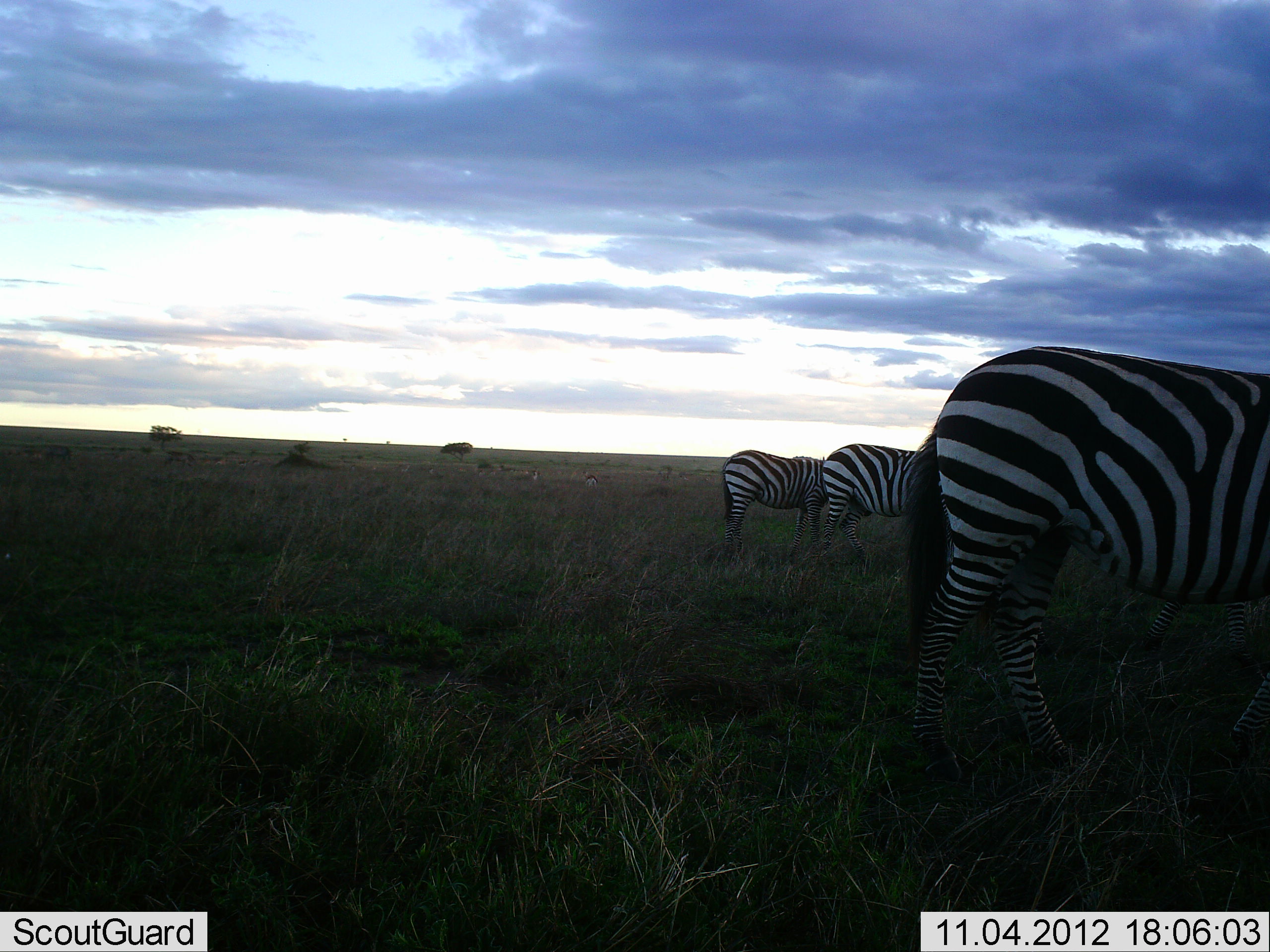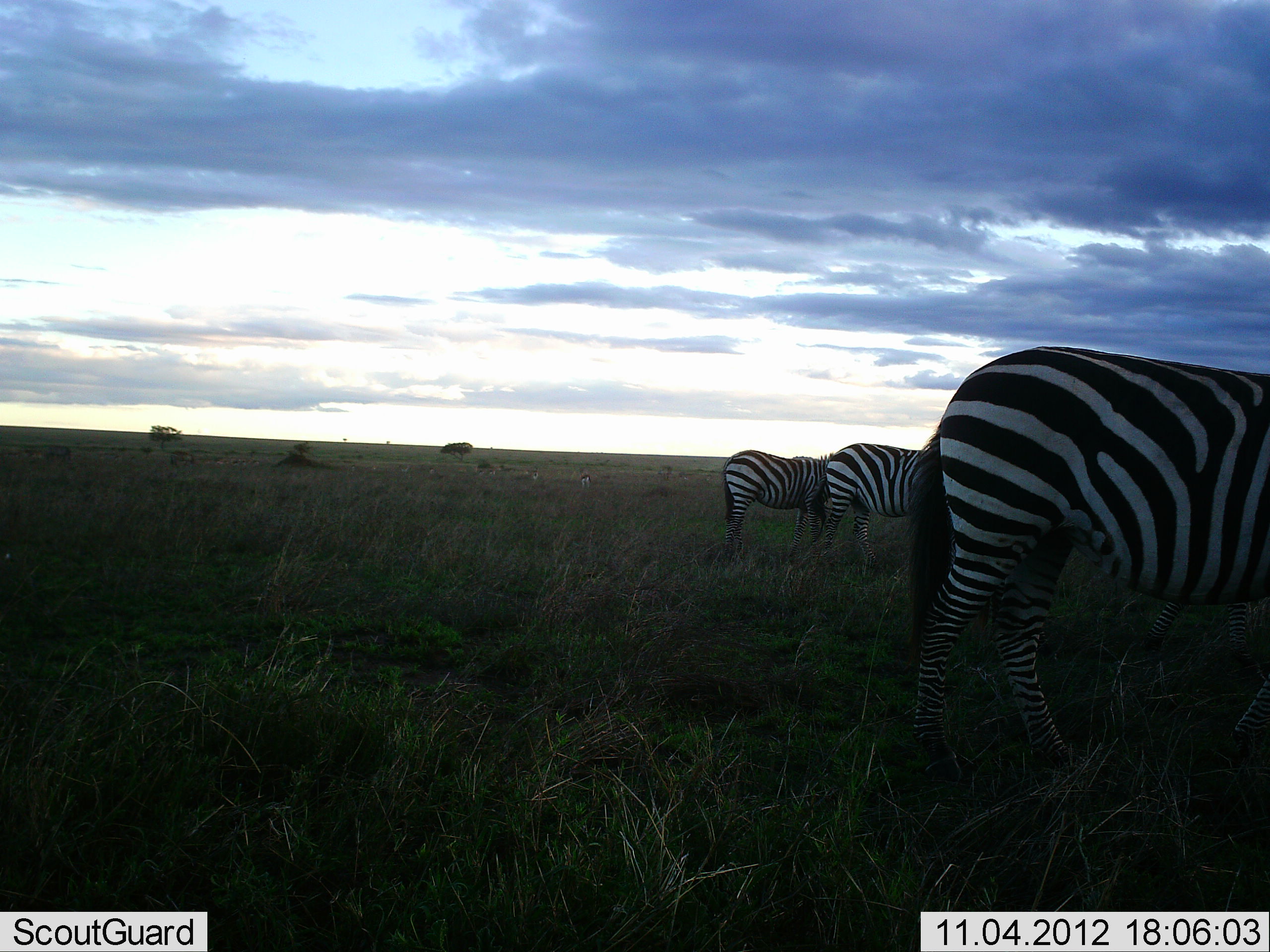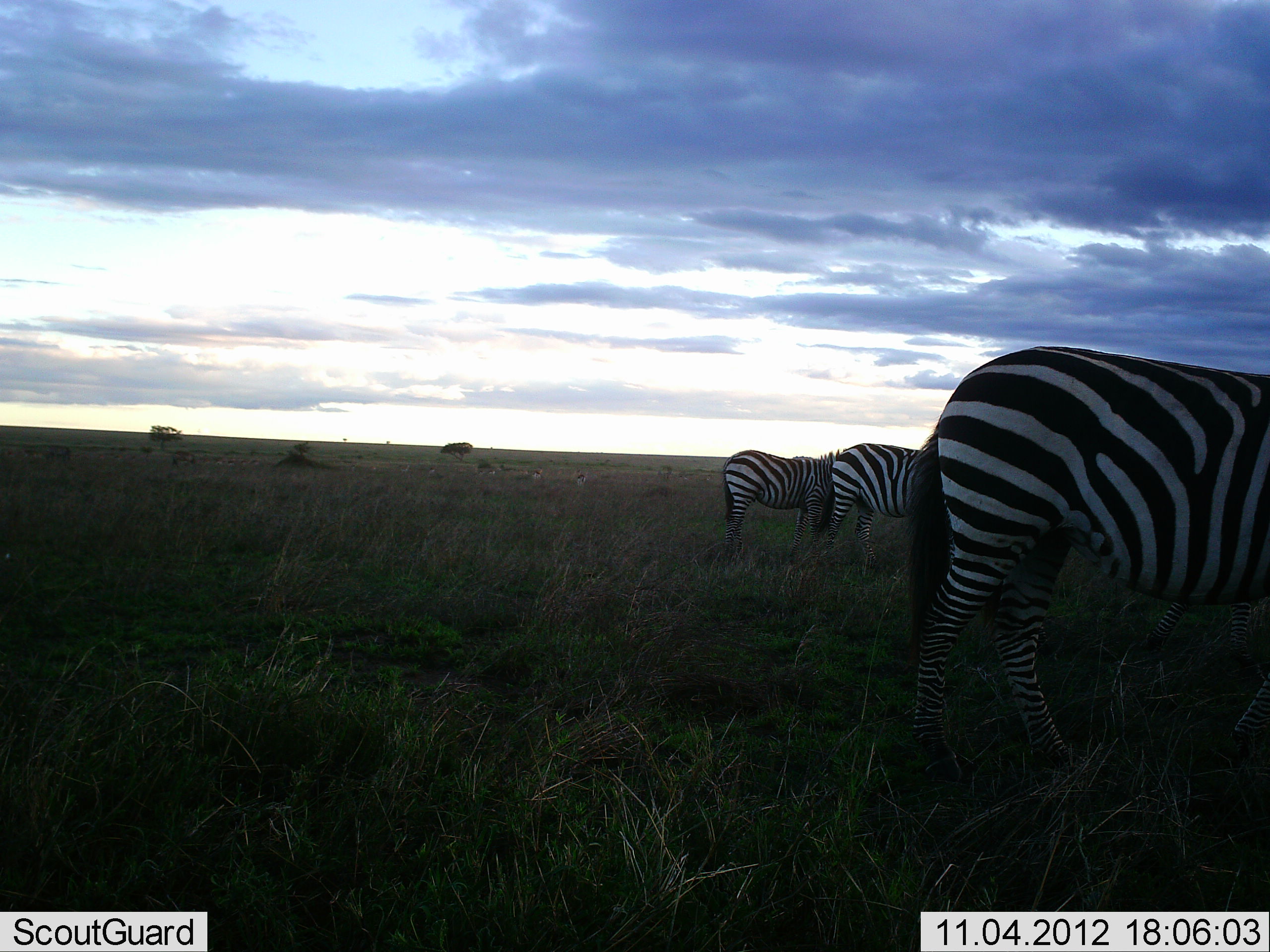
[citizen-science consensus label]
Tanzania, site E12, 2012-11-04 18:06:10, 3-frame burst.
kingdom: Animalia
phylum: Chordata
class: Mammalia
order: Perissodactyla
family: Equidae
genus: Equus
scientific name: Equus quagga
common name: plains zebra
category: zebra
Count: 3.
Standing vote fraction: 82%.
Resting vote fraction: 0%.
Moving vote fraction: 9%.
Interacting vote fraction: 0%.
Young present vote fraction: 0%.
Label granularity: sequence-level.